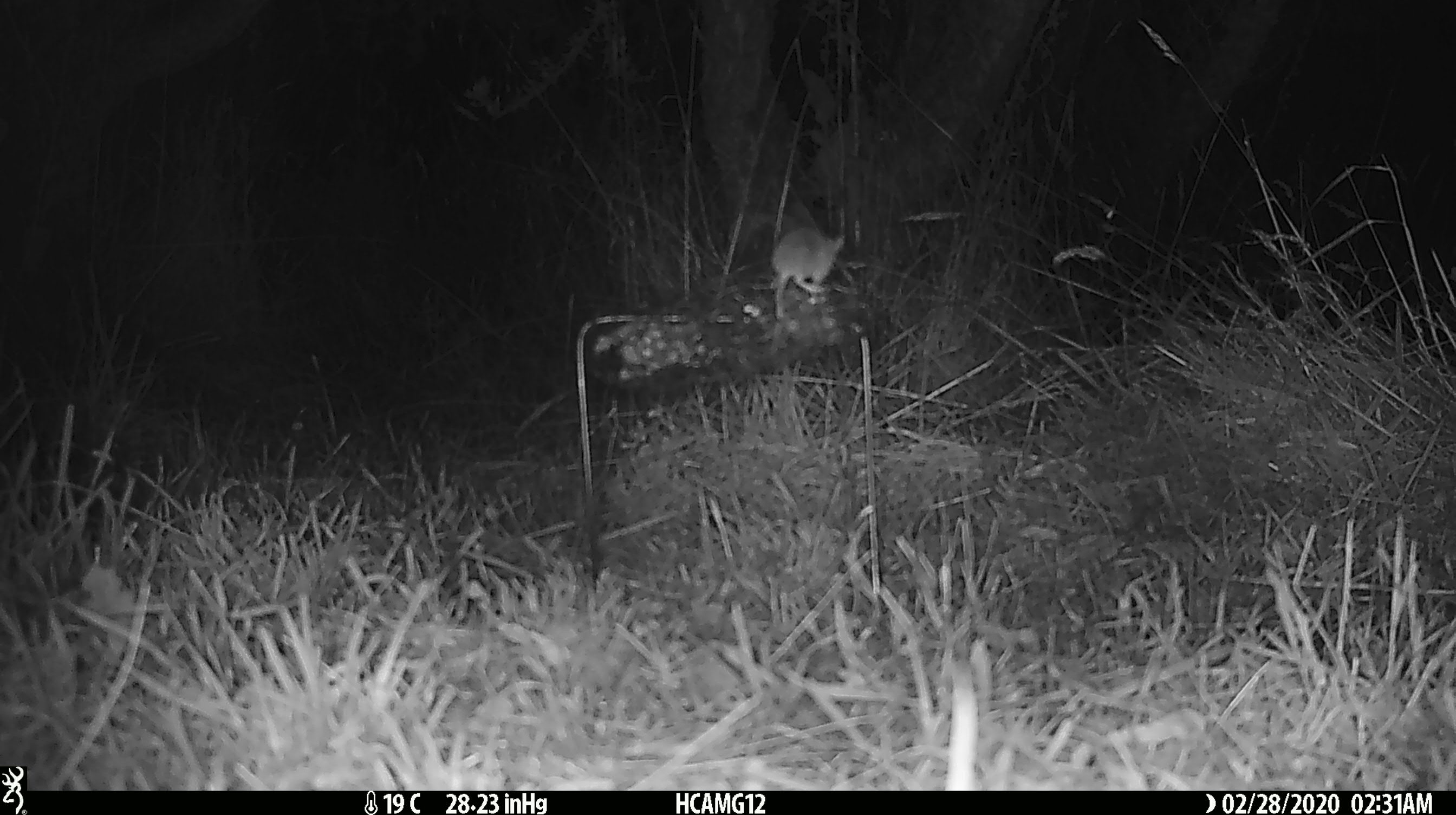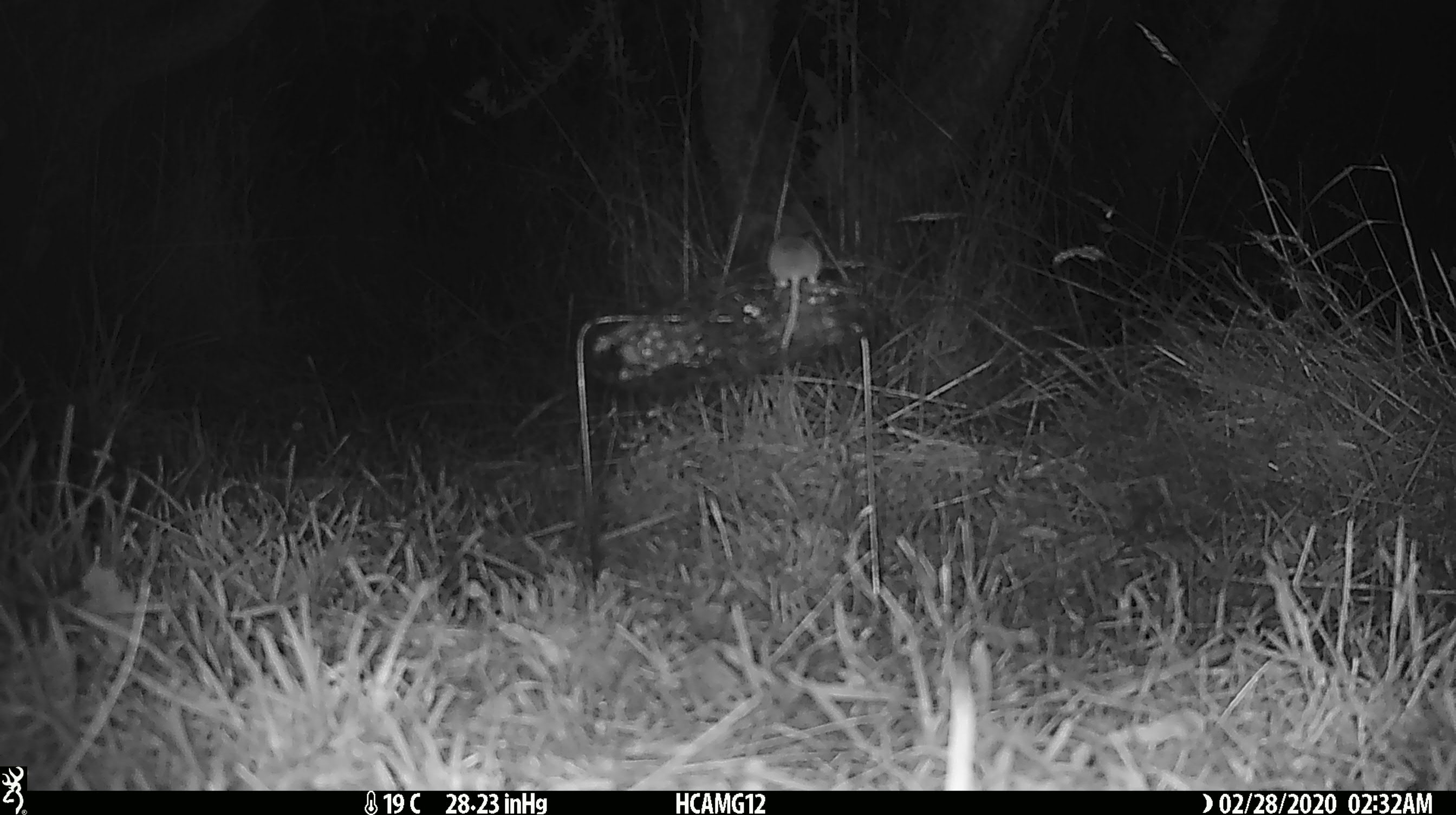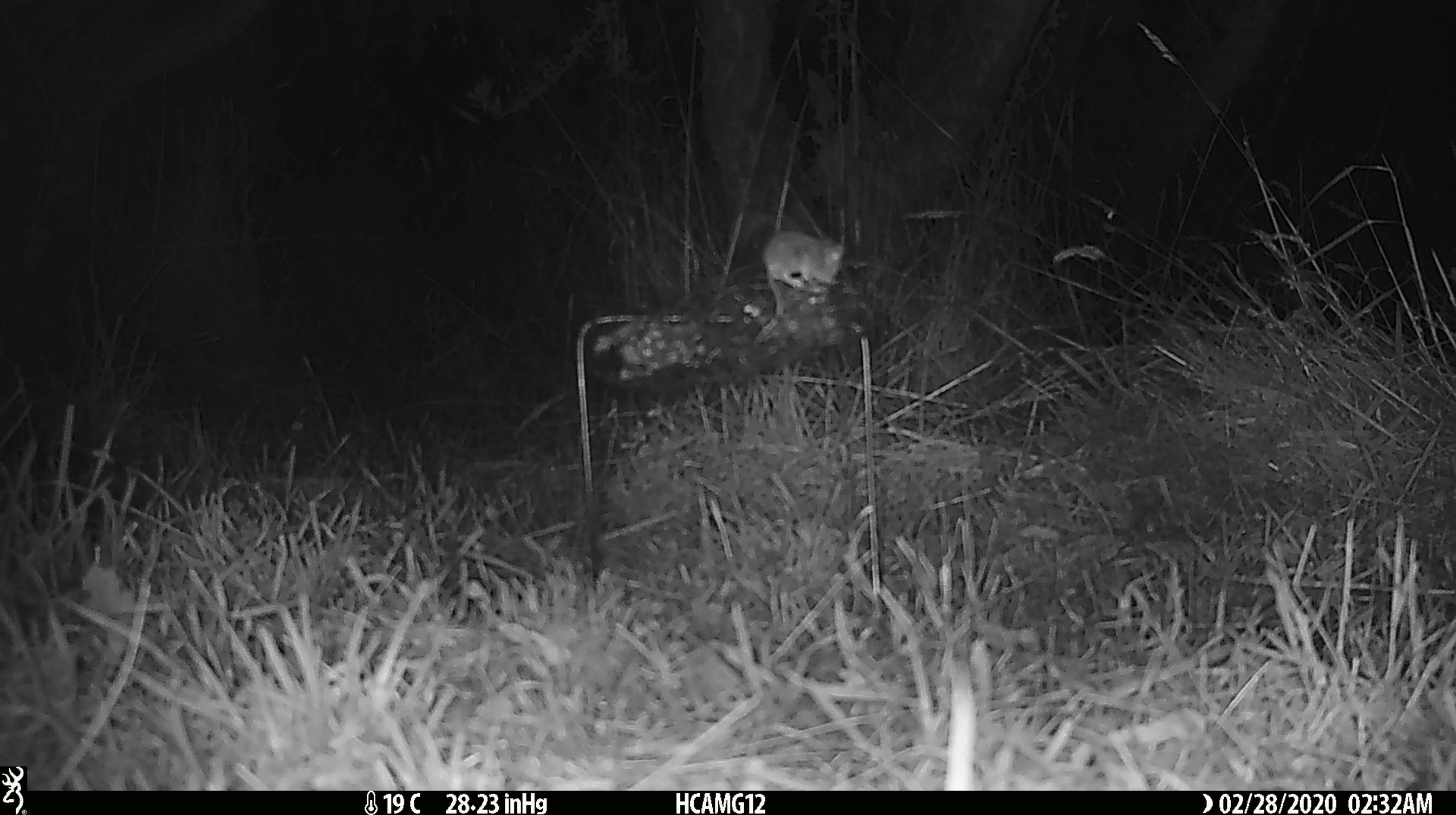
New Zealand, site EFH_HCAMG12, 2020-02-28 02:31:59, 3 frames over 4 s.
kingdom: Animalia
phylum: Chordata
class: Mammalia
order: Rodentia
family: Muridae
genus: Mus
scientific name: Mus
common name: mouse